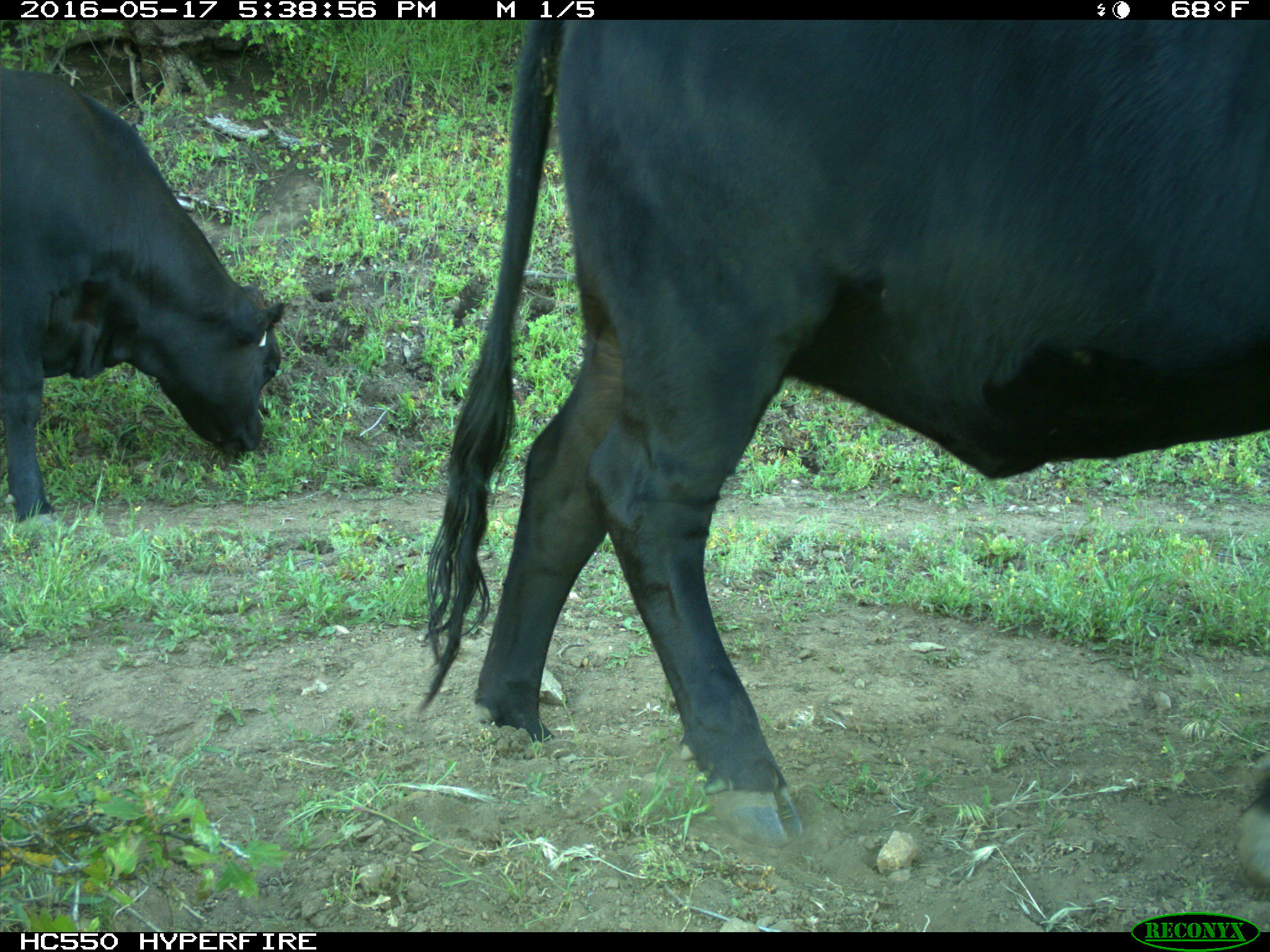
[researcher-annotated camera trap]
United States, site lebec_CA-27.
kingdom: Animalia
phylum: Chordata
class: Mammalia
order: Artiodactyla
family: Bovidae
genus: Bos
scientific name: Bos taurus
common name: domestic cow